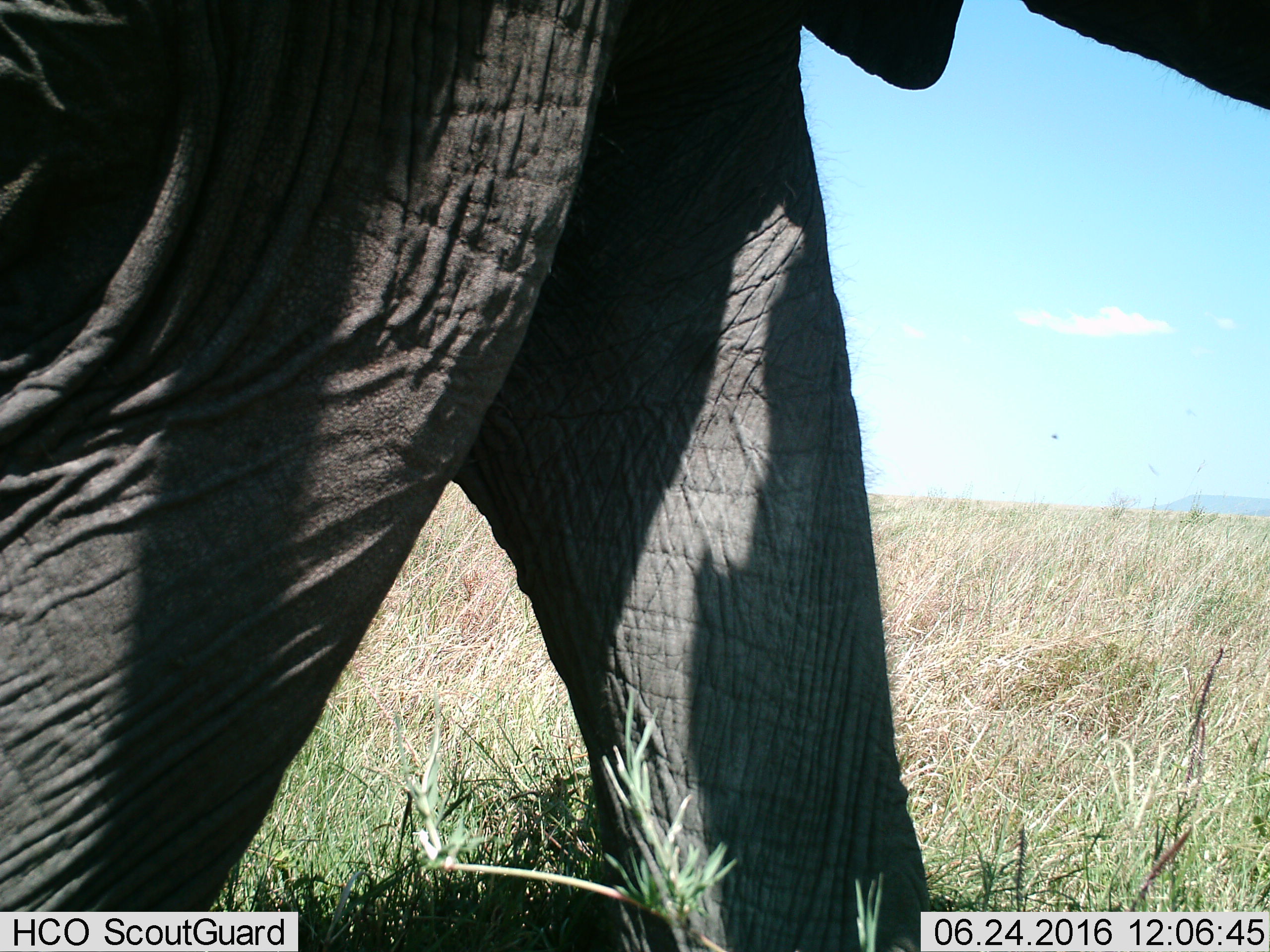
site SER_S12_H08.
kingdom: Animalia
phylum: Chordata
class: Mammalia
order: Proboscidea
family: Elephantidae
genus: Loxodonta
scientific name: Loxodonta africana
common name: african bush elephant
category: elephant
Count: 1.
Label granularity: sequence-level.